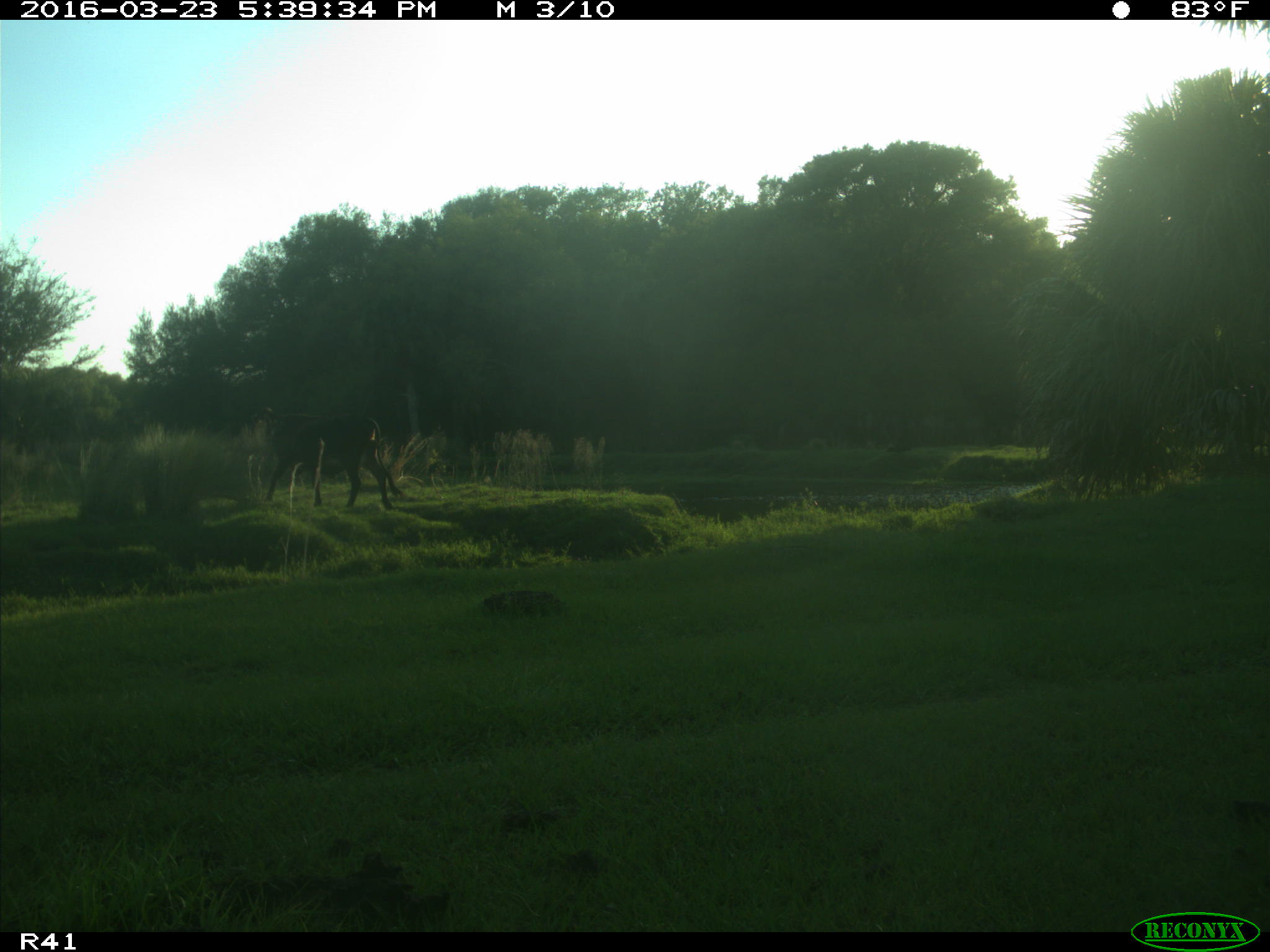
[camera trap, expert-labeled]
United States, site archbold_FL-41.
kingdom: Animalia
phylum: Chordata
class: Mammalia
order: Artiodactyla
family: Bovidae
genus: Bos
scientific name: Bos taurus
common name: domestic cow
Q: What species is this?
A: Bos taurus (domestic cow).